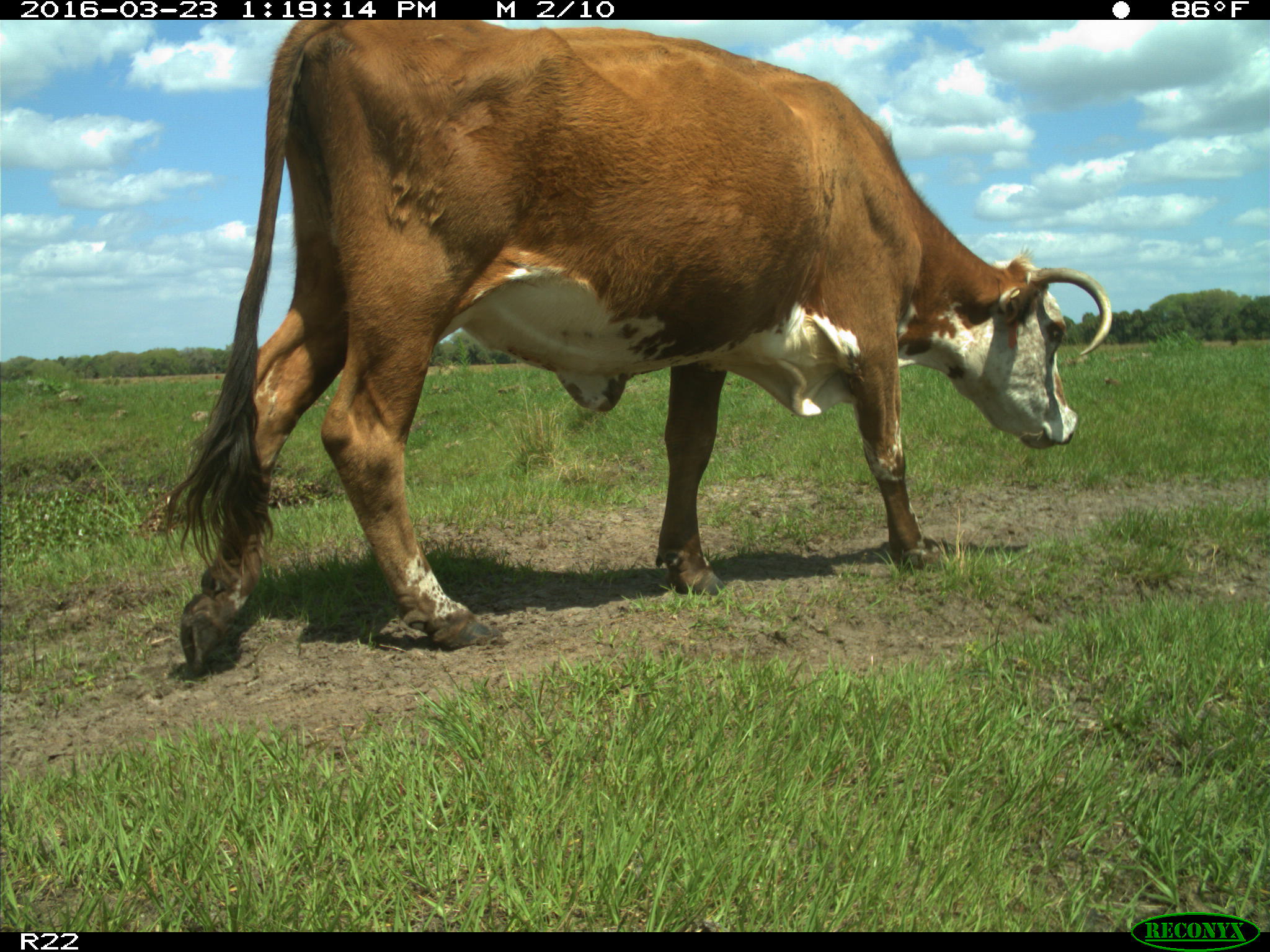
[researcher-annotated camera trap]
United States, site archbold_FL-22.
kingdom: Animalia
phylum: Chordata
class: Mammalia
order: Artiodactyla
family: Bovidae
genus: Bos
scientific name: Bos taurus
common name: domestic cow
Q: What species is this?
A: Bos taurus (domestic cow).